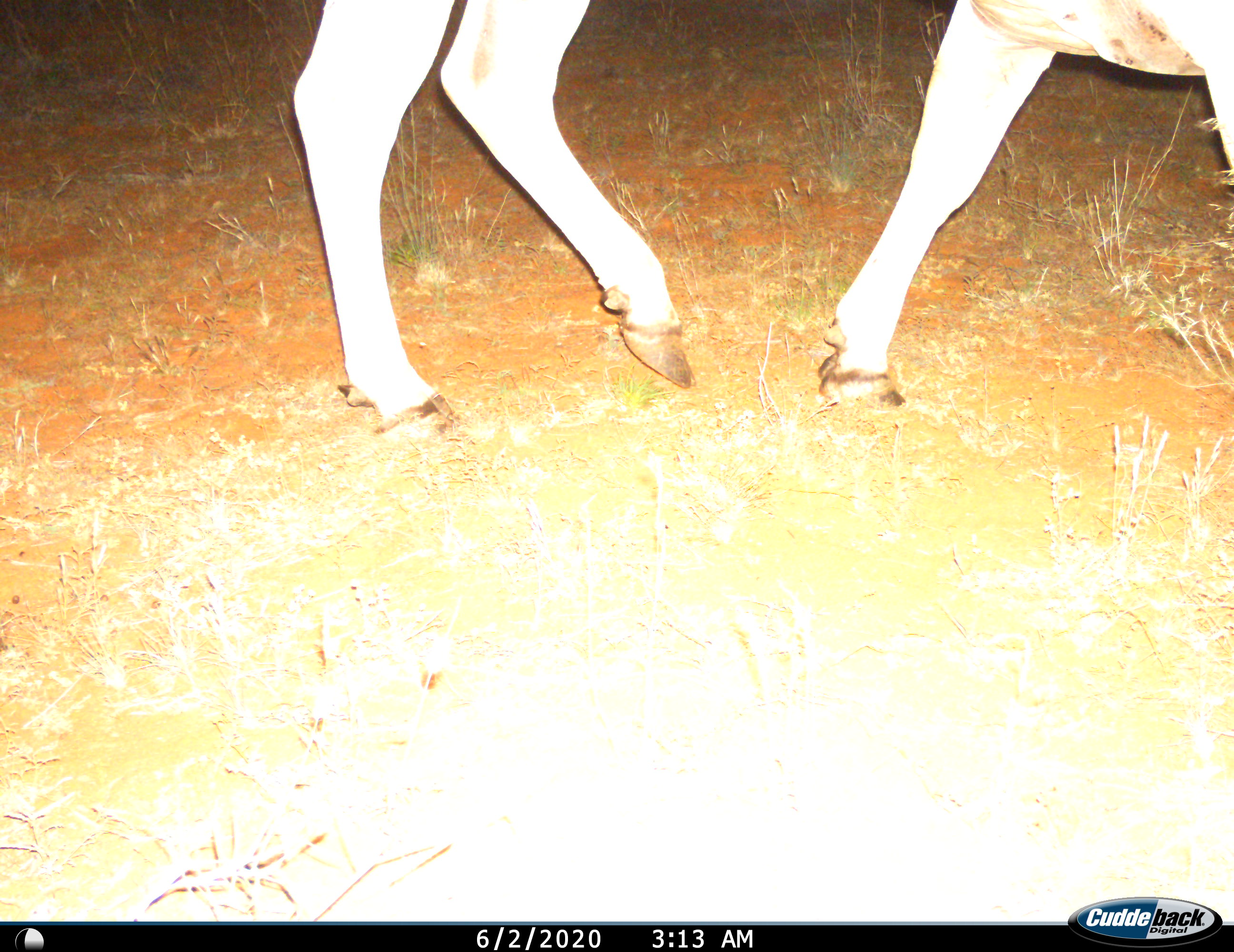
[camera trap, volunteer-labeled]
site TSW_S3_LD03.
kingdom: Animalia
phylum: Chordata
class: Mammalia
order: Artiodactyla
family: Bovidae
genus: Tragelaphus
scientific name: Tragelaphus oryx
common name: eland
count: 1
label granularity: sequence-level